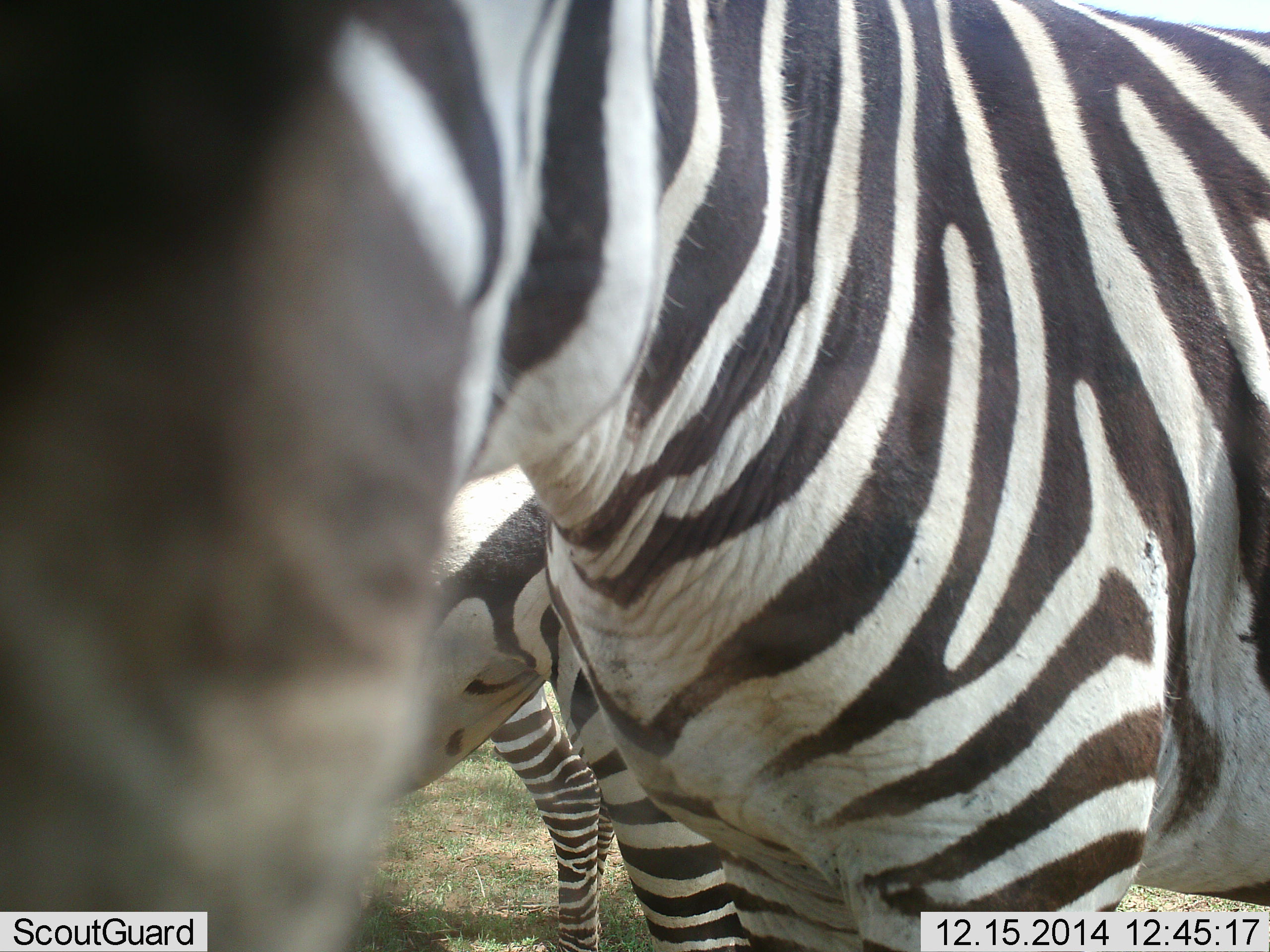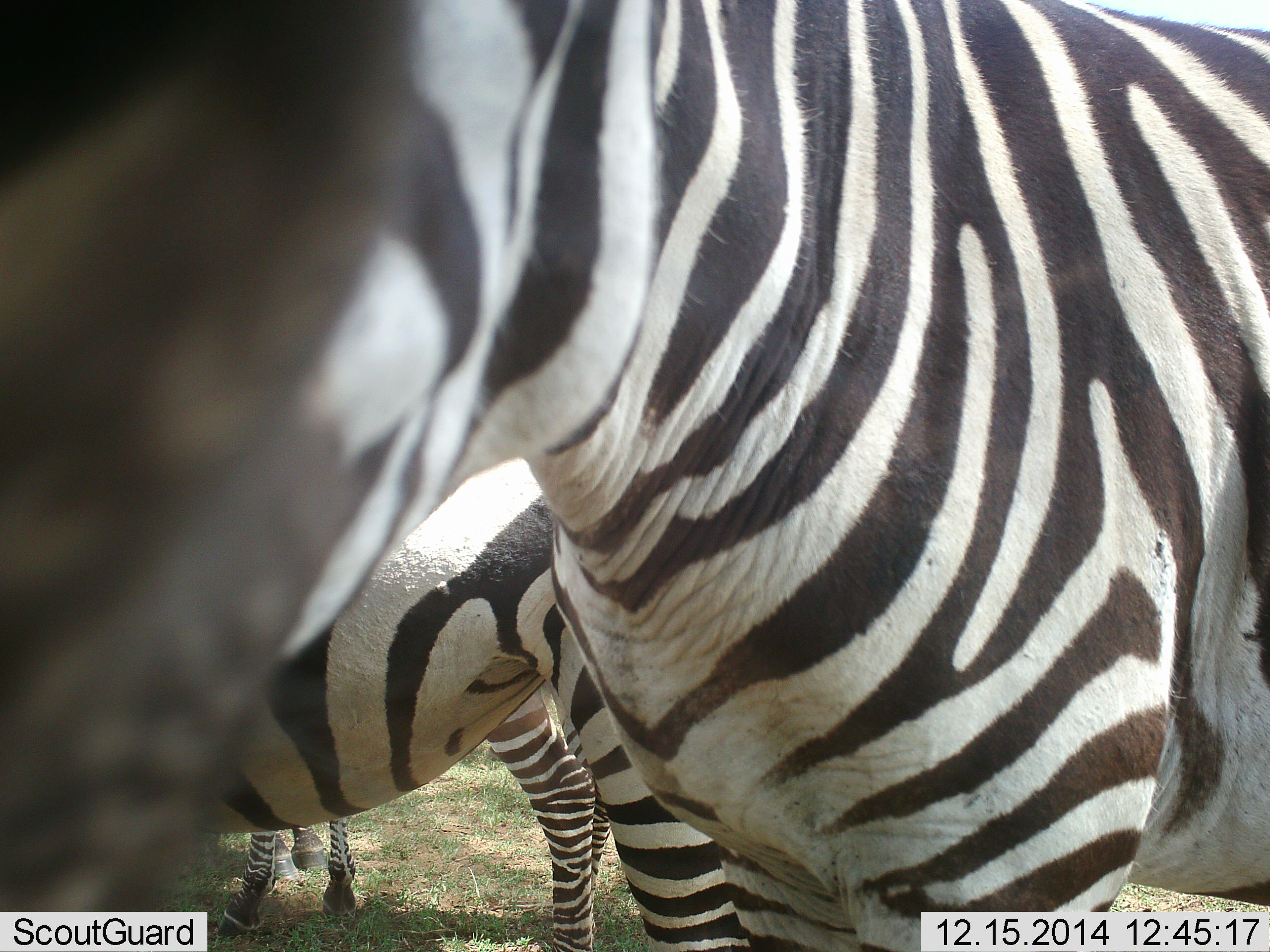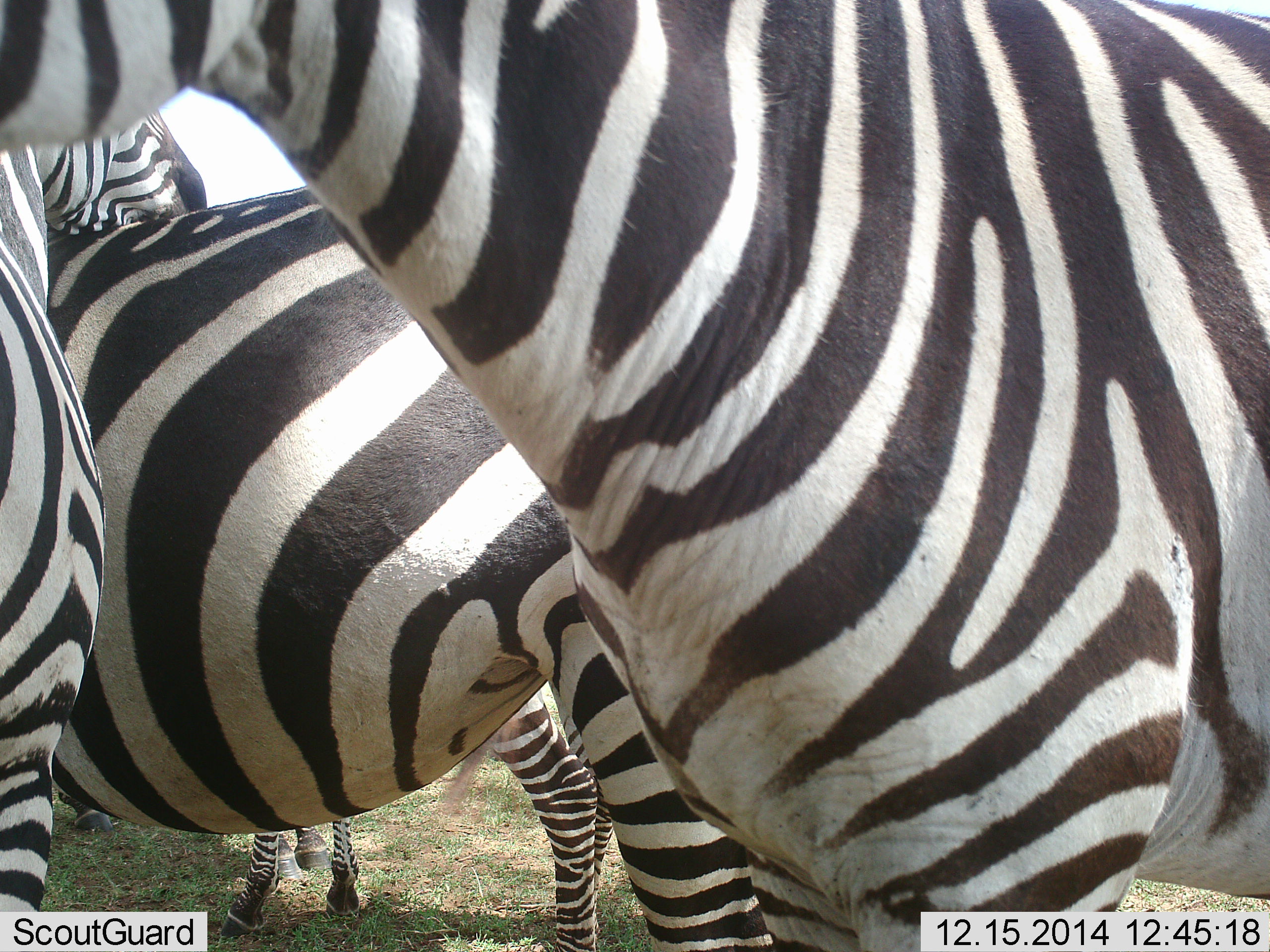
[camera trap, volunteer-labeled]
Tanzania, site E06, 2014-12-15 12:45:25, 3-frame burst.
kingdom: Animalia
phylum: Chordata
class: Mammalia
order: Perissodactyla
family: Equidae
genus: Equus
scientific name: Equus quagga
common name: plains zebra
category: zebra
Zebra (plains zebra) (Equus quagga), count 3. Behavior (volunteer vote fractions): standing 80%, resting 0%, moving 20%, interacting 30%. Young present (vote fraction): 0%. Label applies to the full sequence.